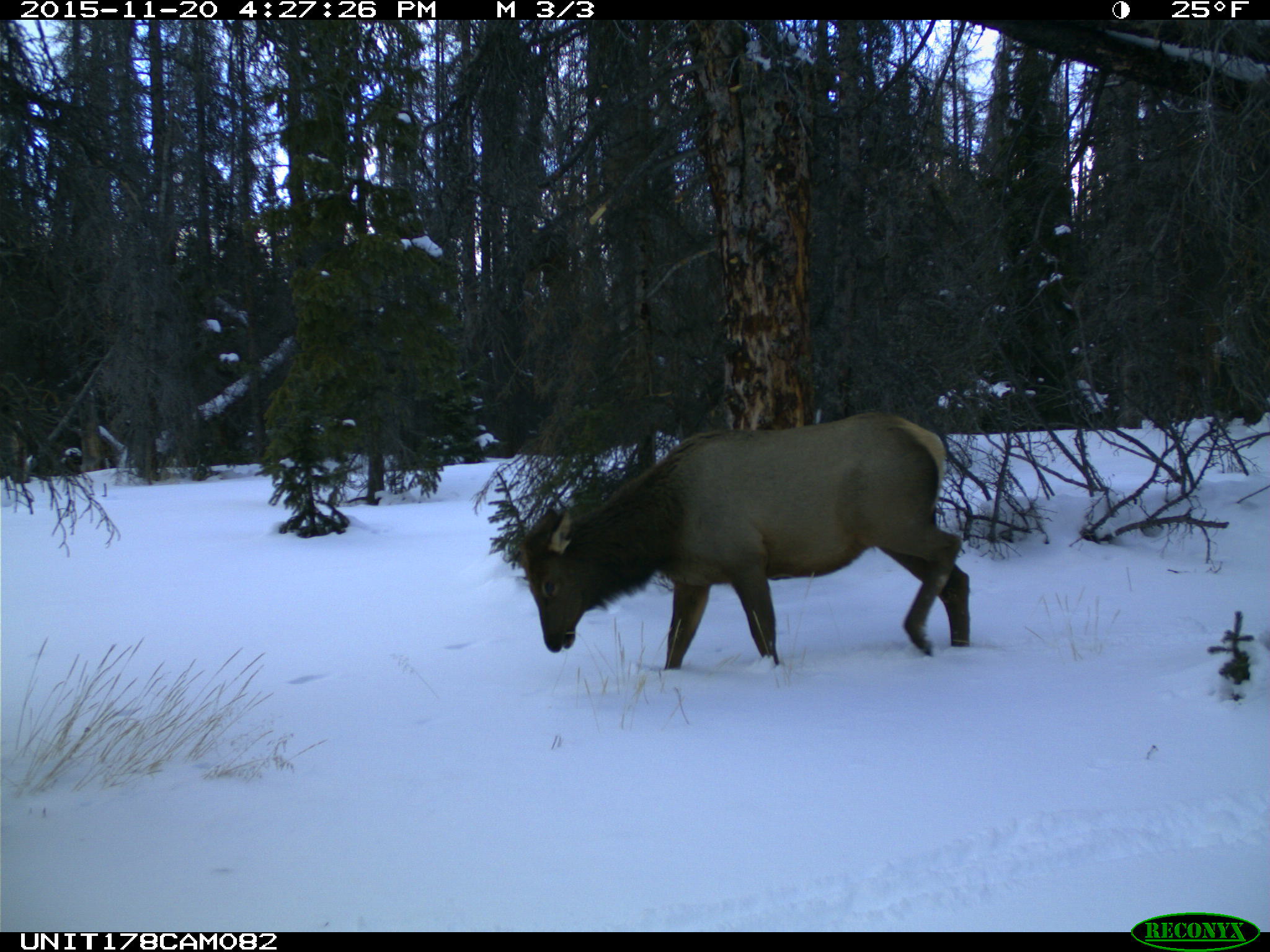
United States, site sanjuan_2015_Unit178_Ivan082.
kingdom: Animalia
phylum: Chordata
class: Mammalia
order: Artiodactyla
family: Cervidae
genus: Cervus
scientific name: Cervus elaphus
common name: red deer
Cervus elaphus (red deer).